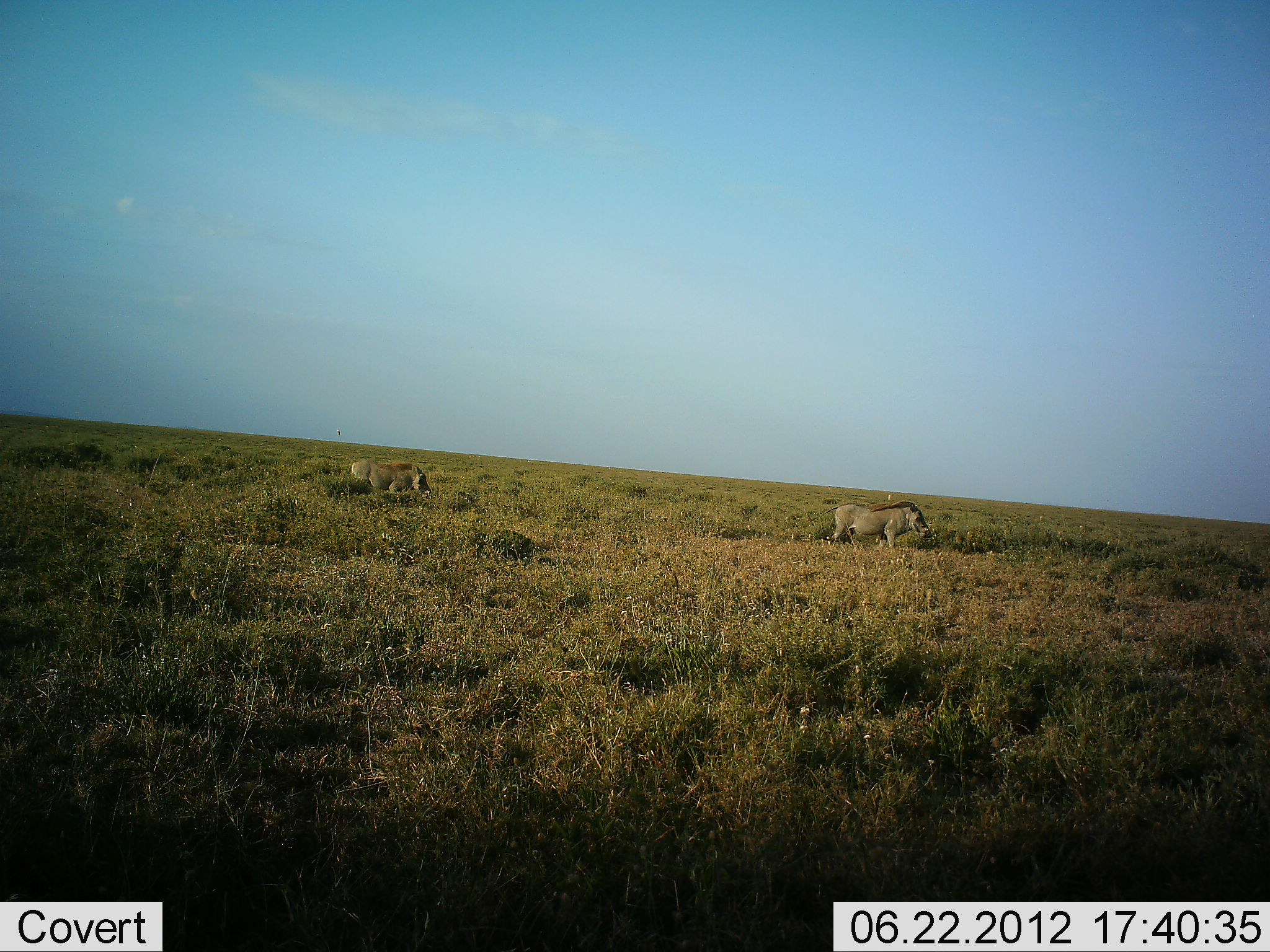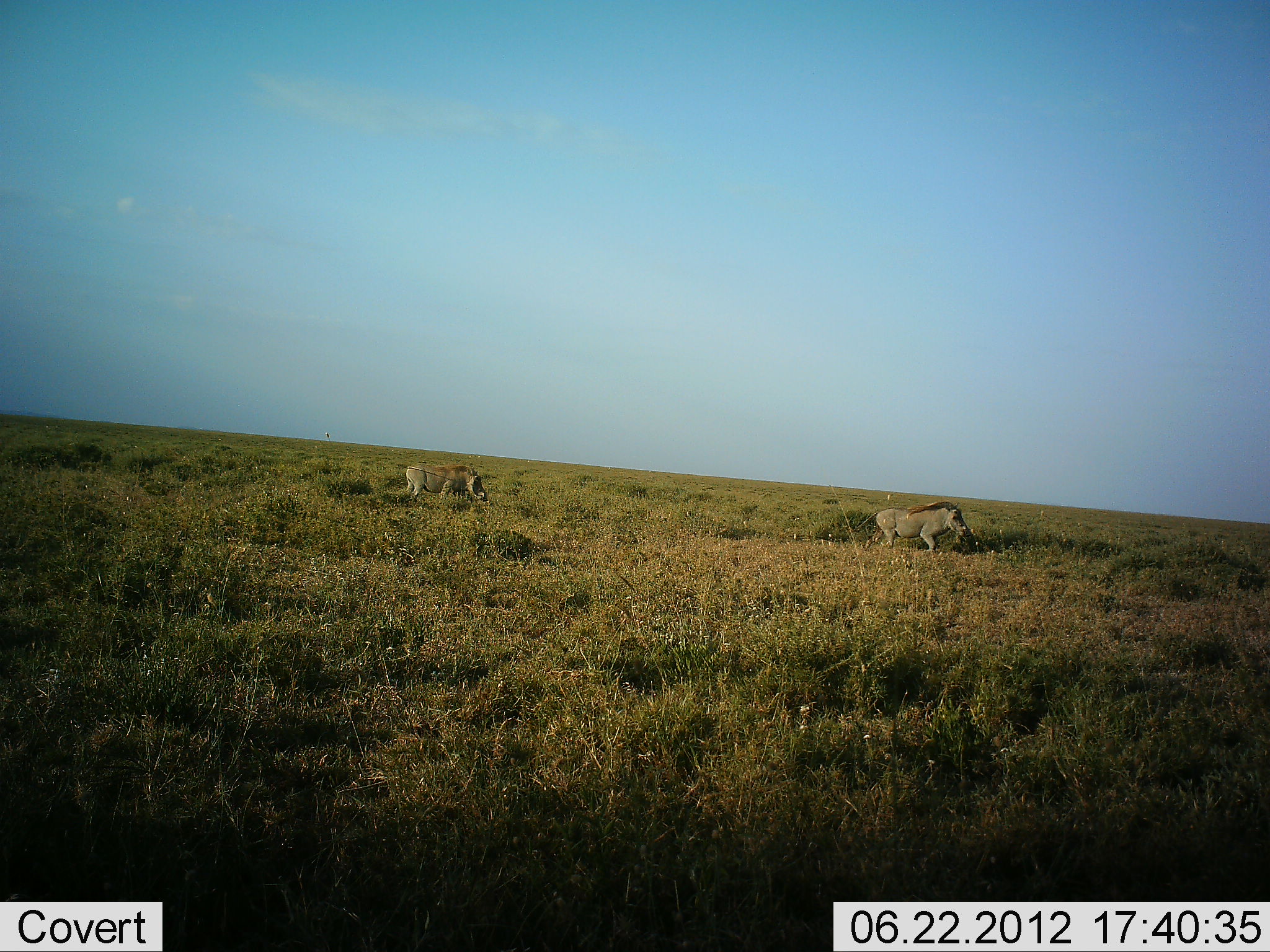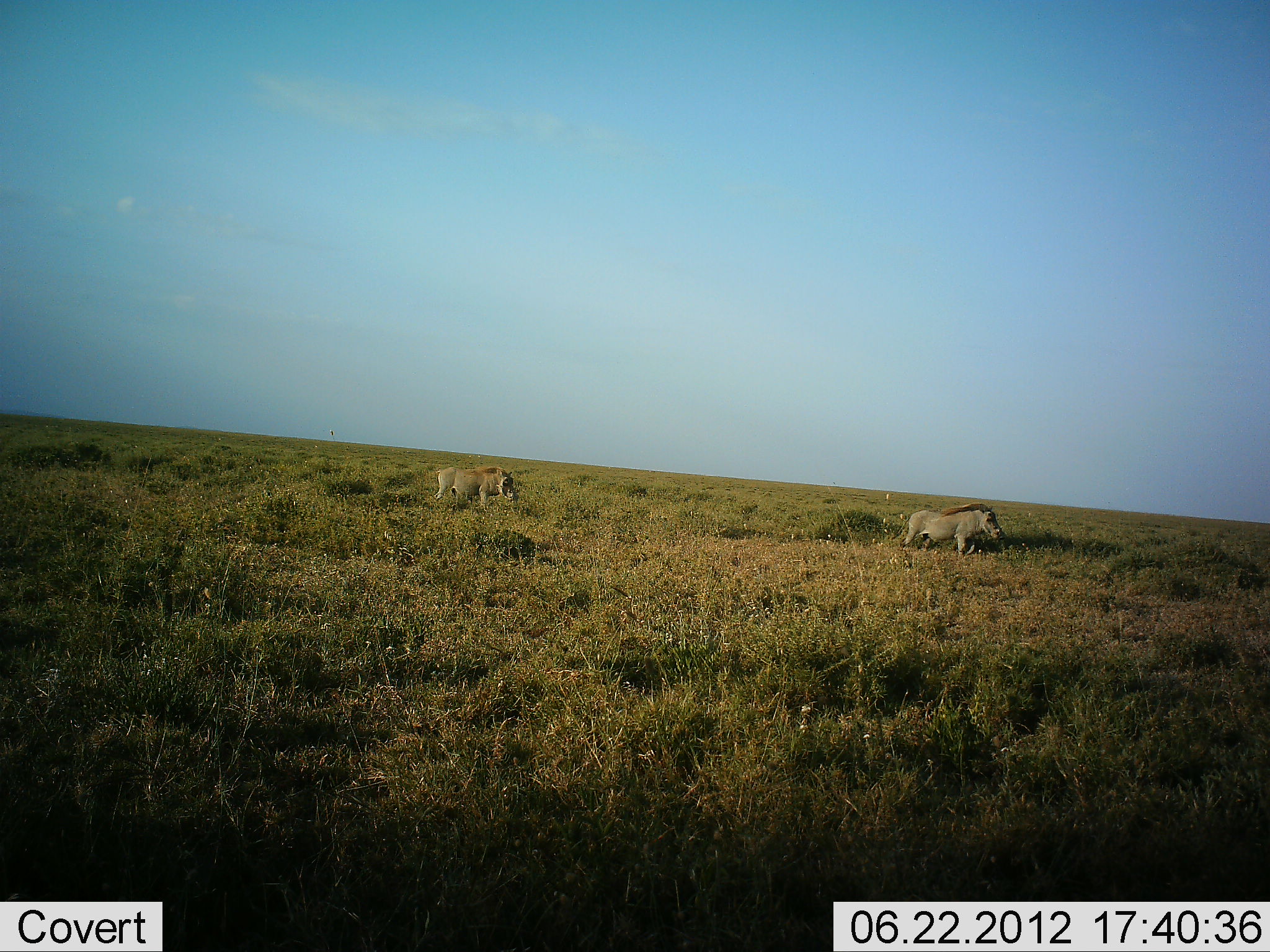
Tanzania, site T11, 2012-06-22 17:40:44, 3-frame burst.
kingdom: Animalia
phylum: Chordata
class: Mammalia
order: Artiodactyla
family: Suidae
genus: Phacochoerus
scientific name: Phacochoerus africanus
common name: warthog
Warthog (Phacochoerus africanus), count 2. Behavior (volunteer vote fractions): standing 0%, resting 0%, moving 100%, interacting 0%. Young present (vote fraction): 0%. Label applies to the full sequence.